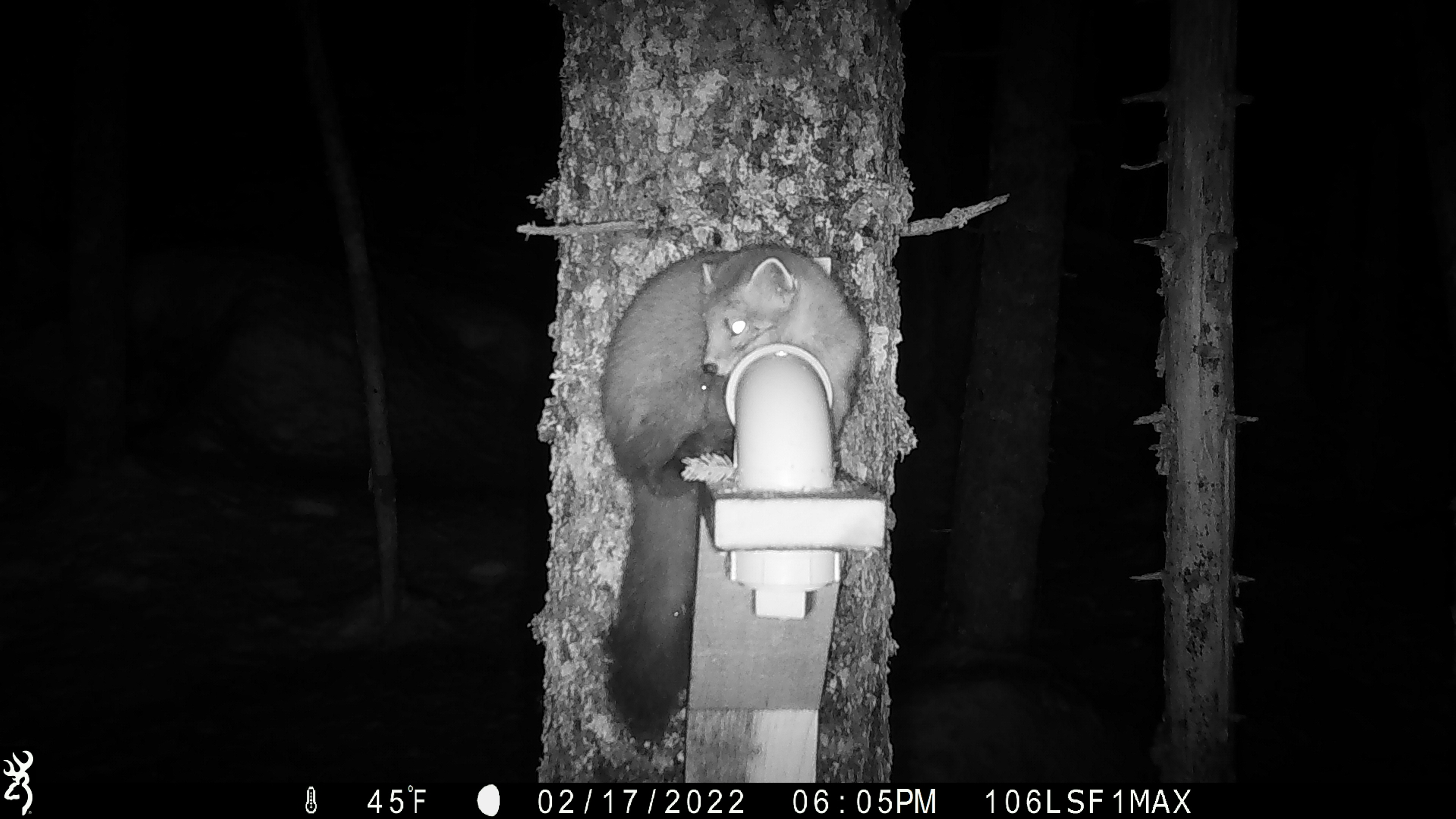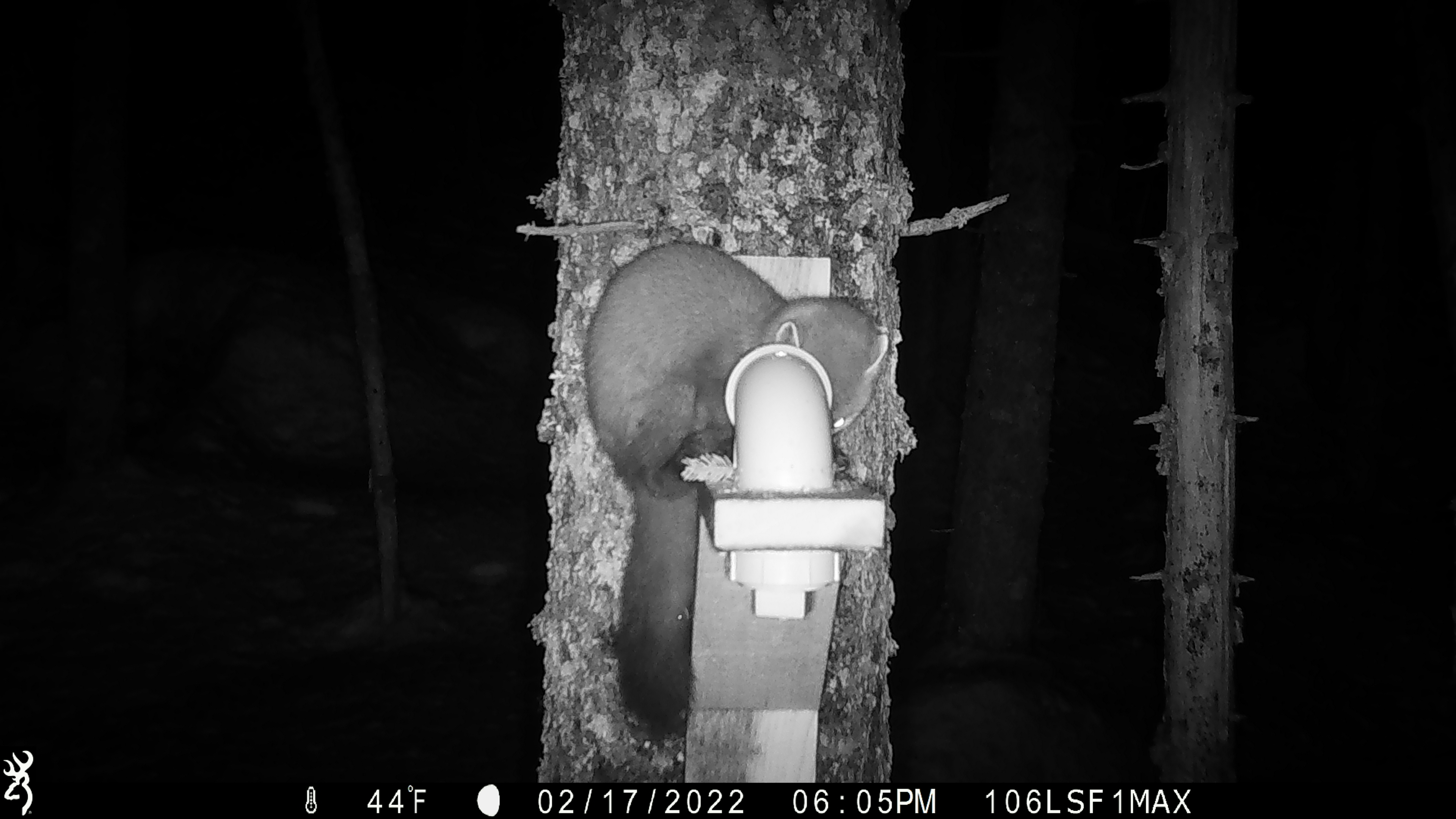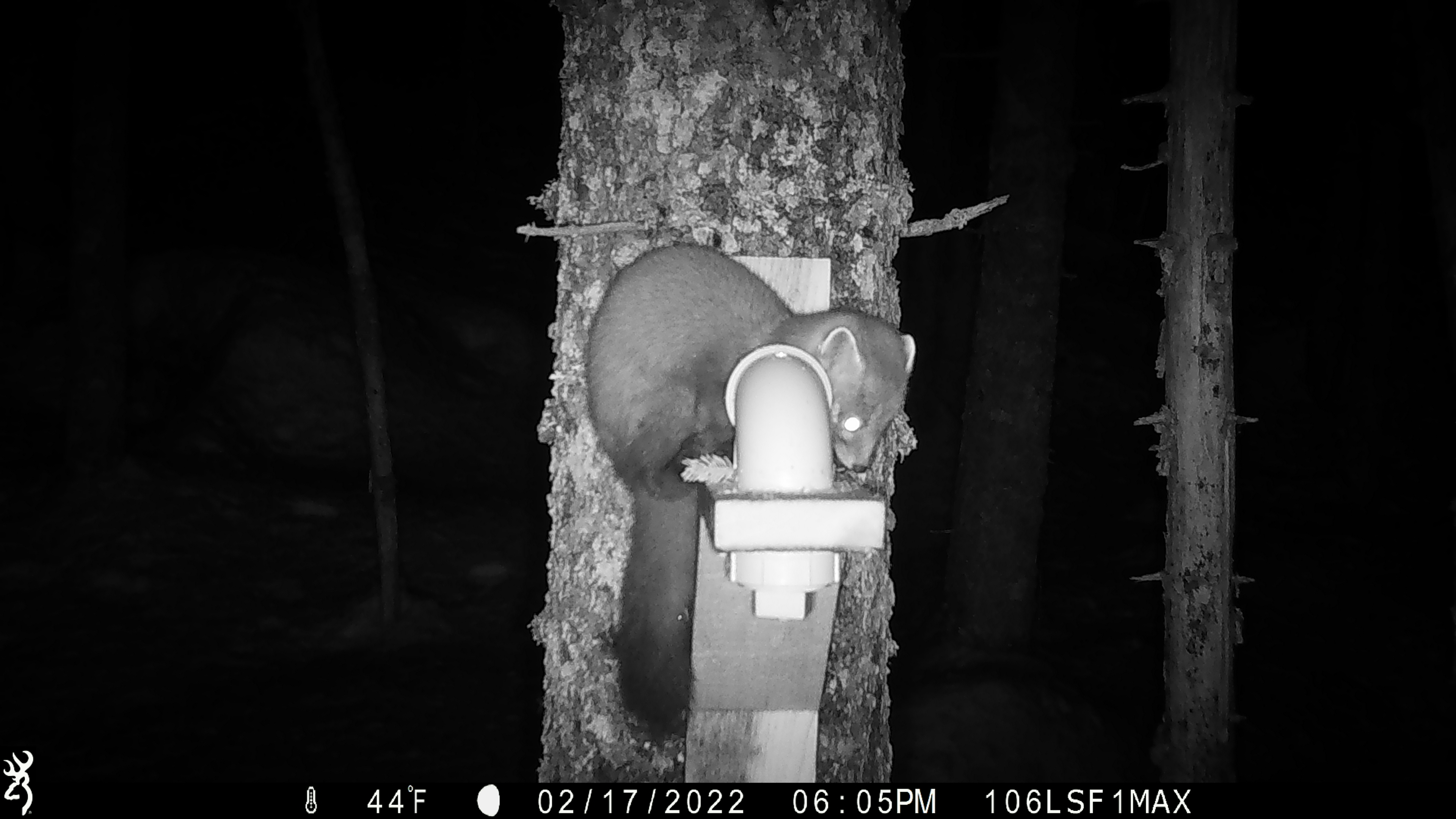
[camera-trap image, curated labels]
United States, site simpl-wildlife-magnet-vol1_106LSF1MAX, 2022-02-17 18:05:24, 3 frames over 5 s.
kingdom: Animalia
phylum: Chordata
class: Mammalia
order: Carnivora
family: Mustelidae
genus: Martes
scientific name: Martes americana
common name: american marten